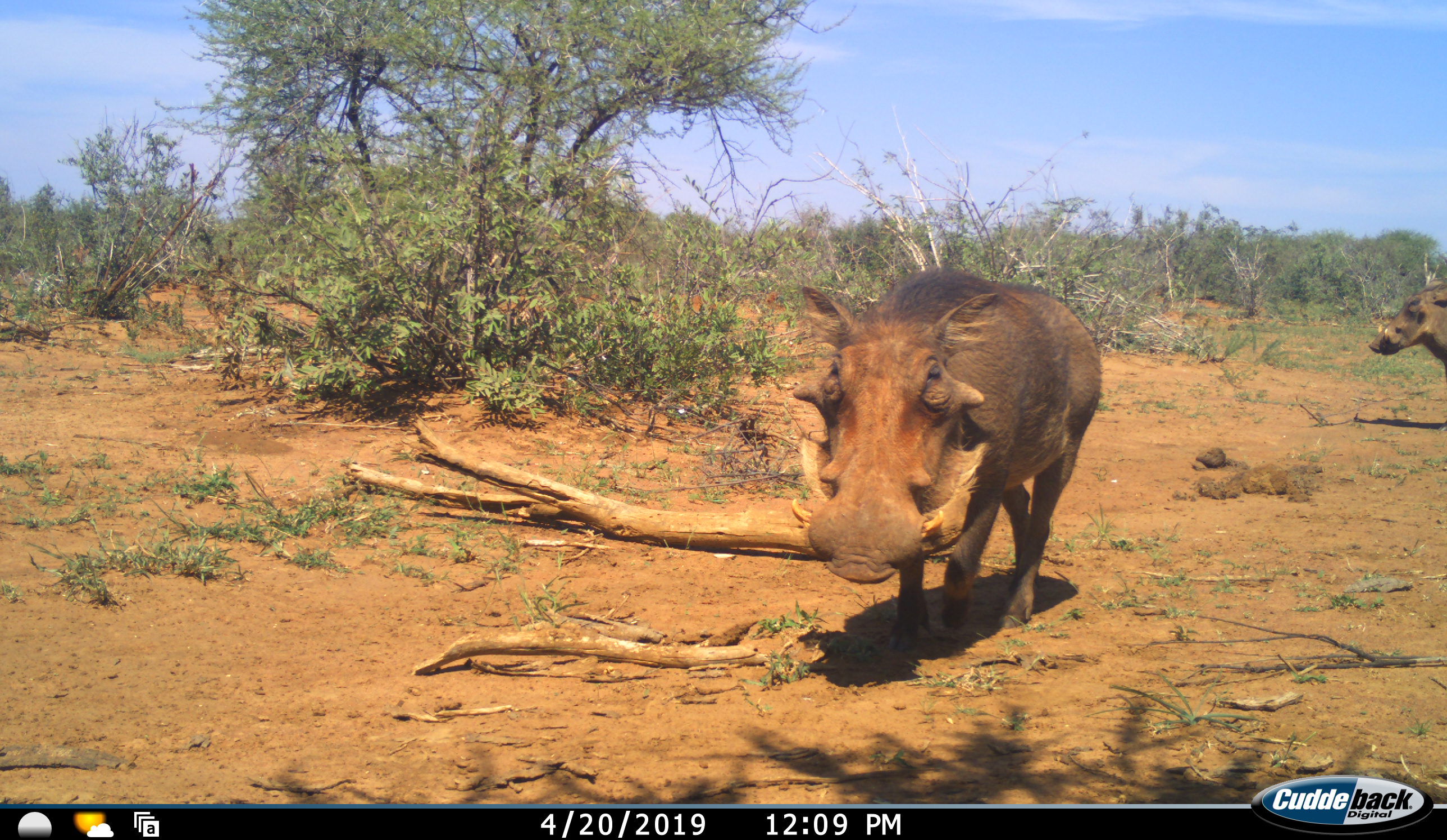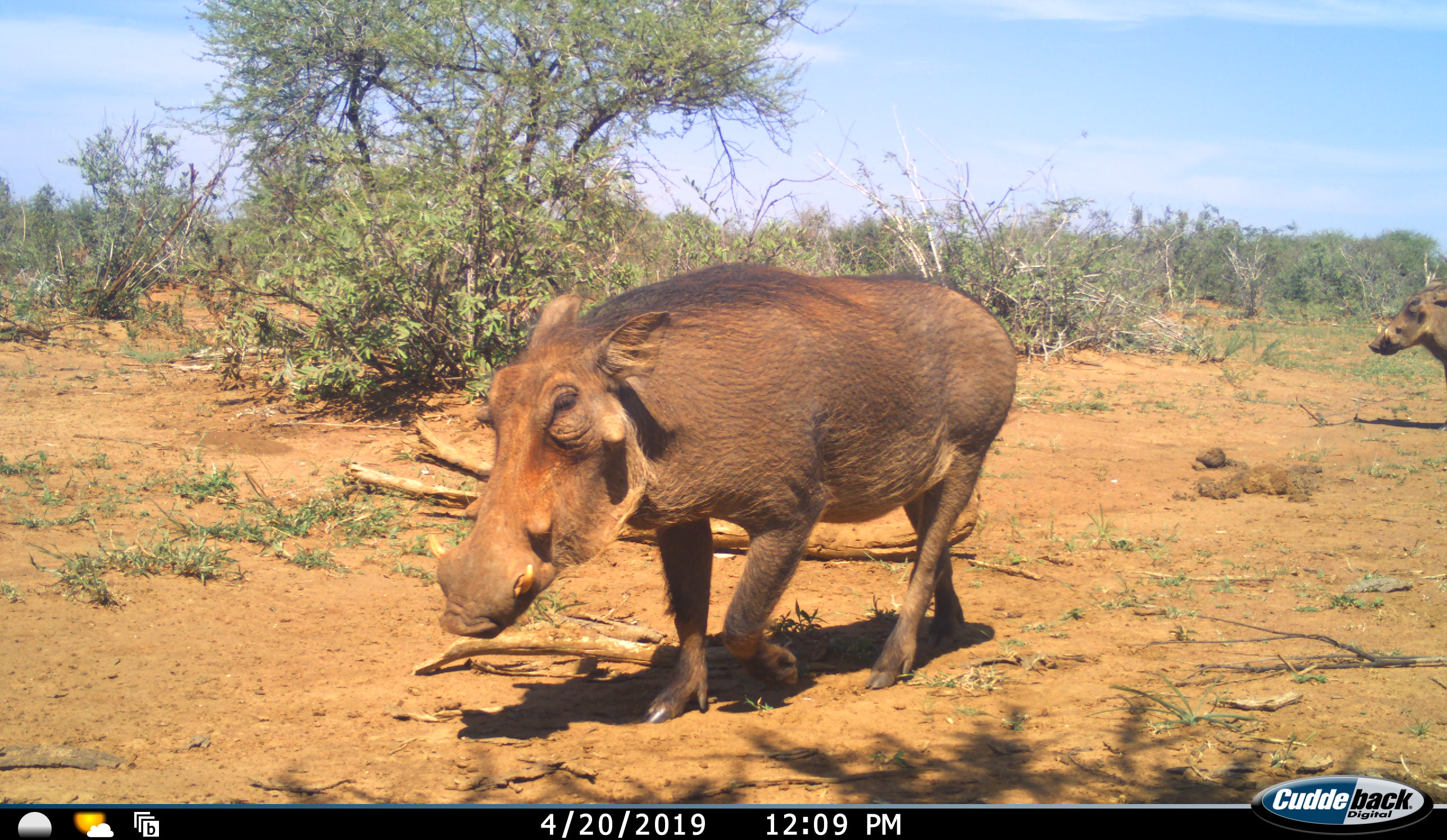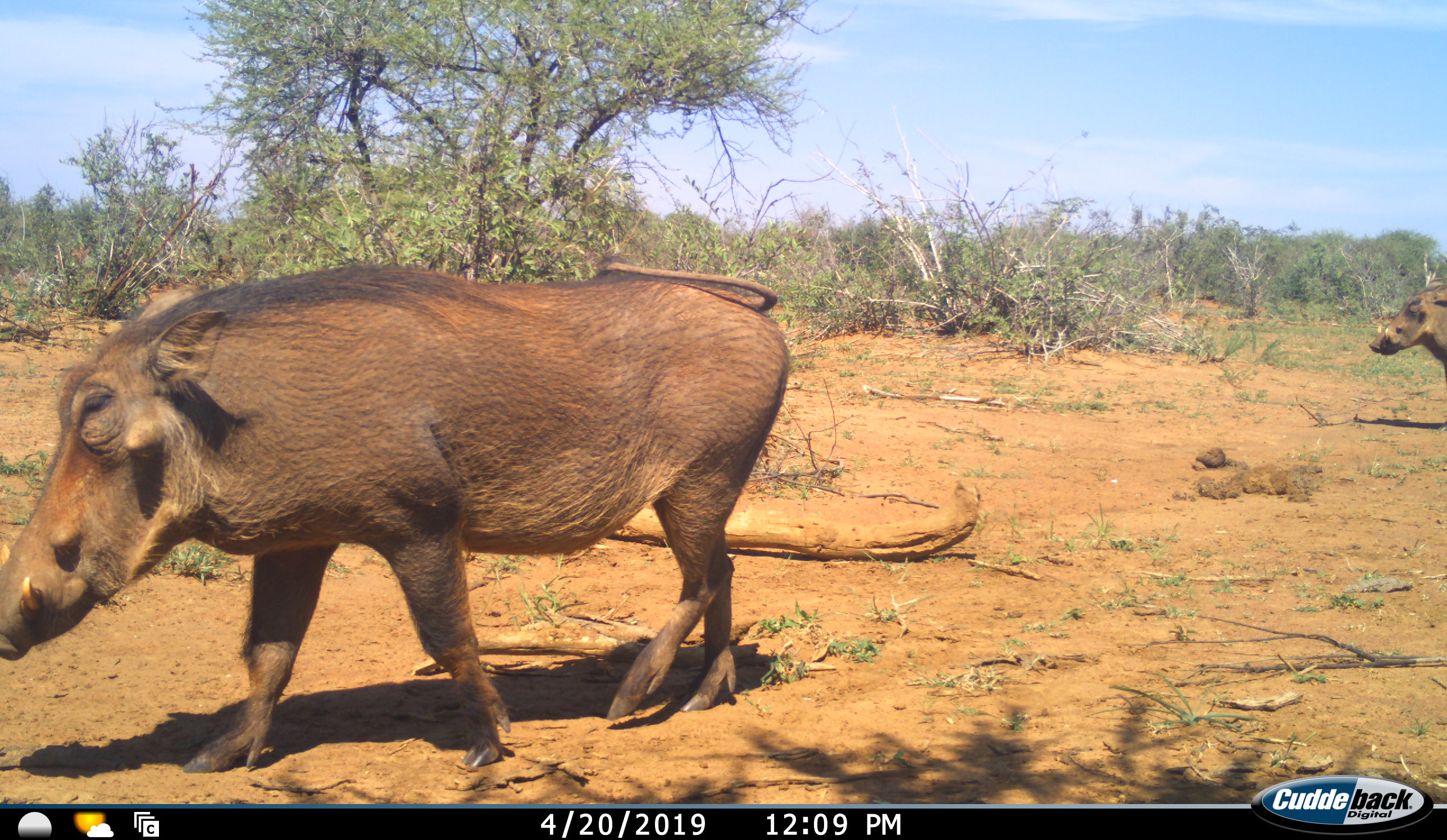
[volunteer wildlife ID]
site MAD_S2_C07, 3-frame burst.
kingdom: Animalia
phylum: Chordata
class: Mammalia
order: Artiodactyla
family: Suidae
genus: Phacochoerus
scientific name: Phacochoerus africanus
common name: warthog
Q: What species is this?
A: Warthog (Phacochoerus africanus).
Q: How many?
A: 2.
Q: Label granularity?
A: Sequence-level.